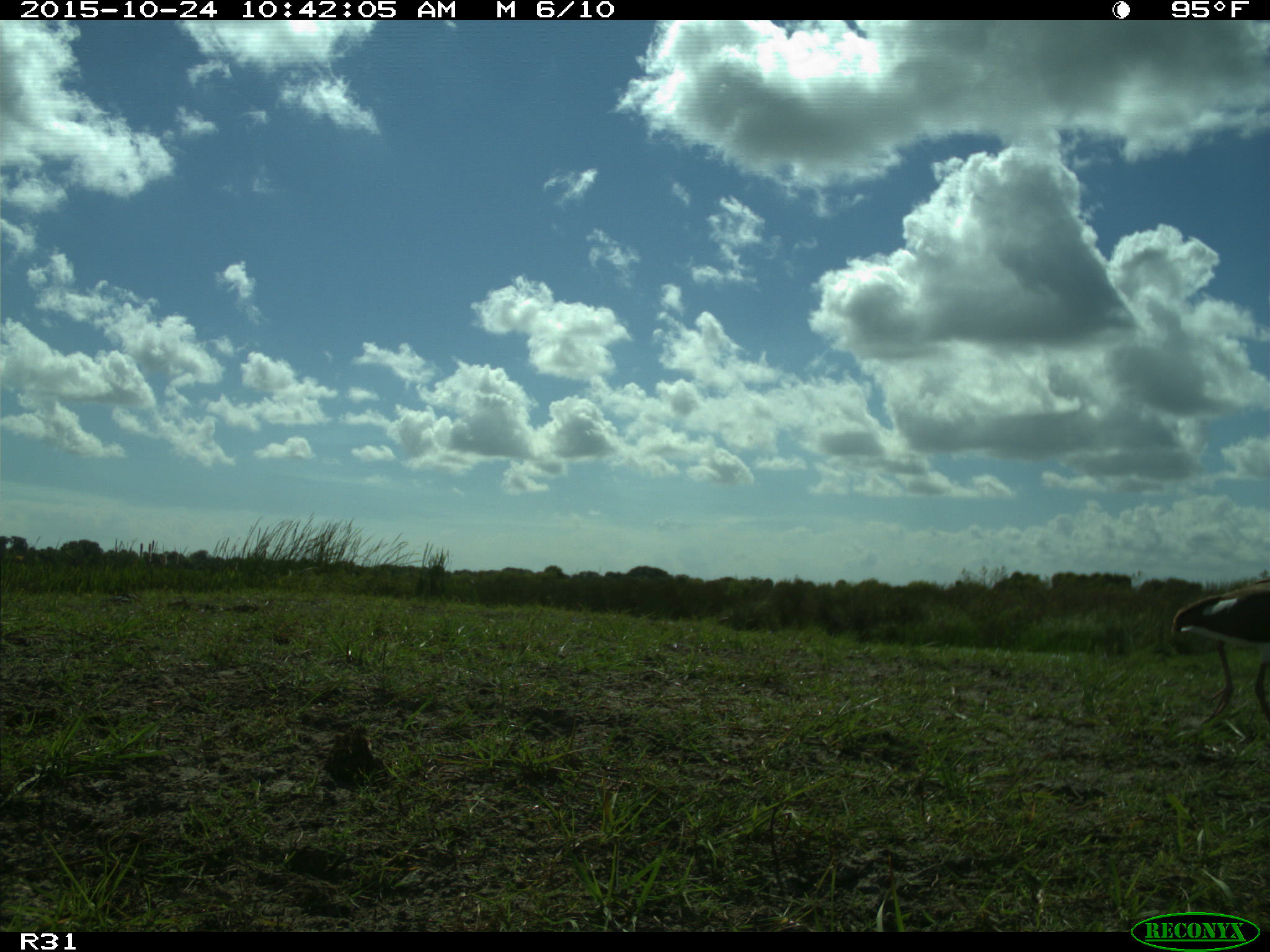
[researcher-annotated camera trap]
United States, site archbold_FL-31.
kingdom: Animalia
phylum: Chordata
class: Aves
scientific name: Aves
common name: birds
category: unidentified bird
Unidentified bird (birds) (Aves).